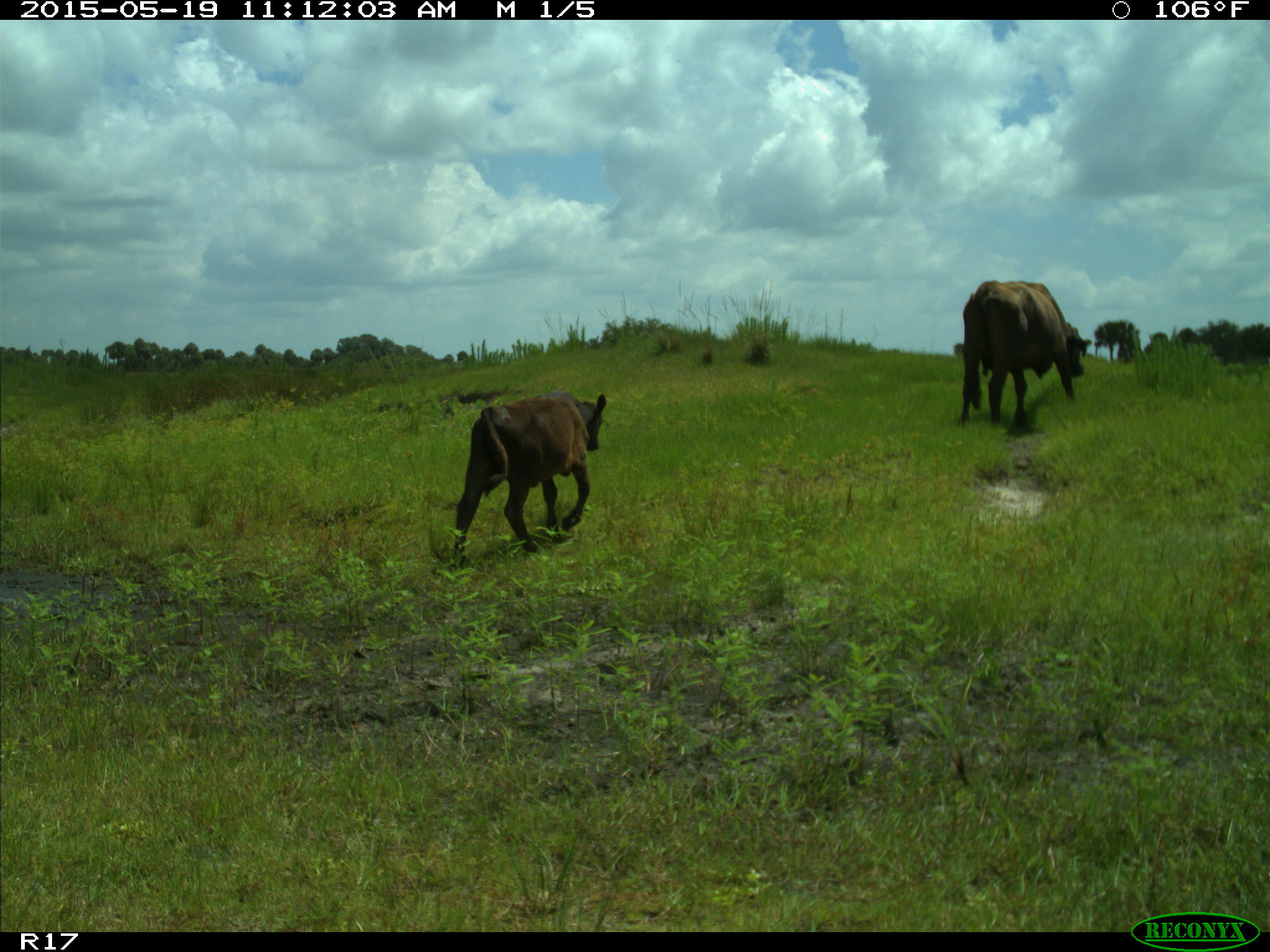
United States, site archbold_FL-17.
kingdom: Animalia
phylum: Chordata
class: Mammalia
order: Artiodactyla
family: Bovidae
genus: Bos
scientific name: Bos taurus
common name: domestic cow